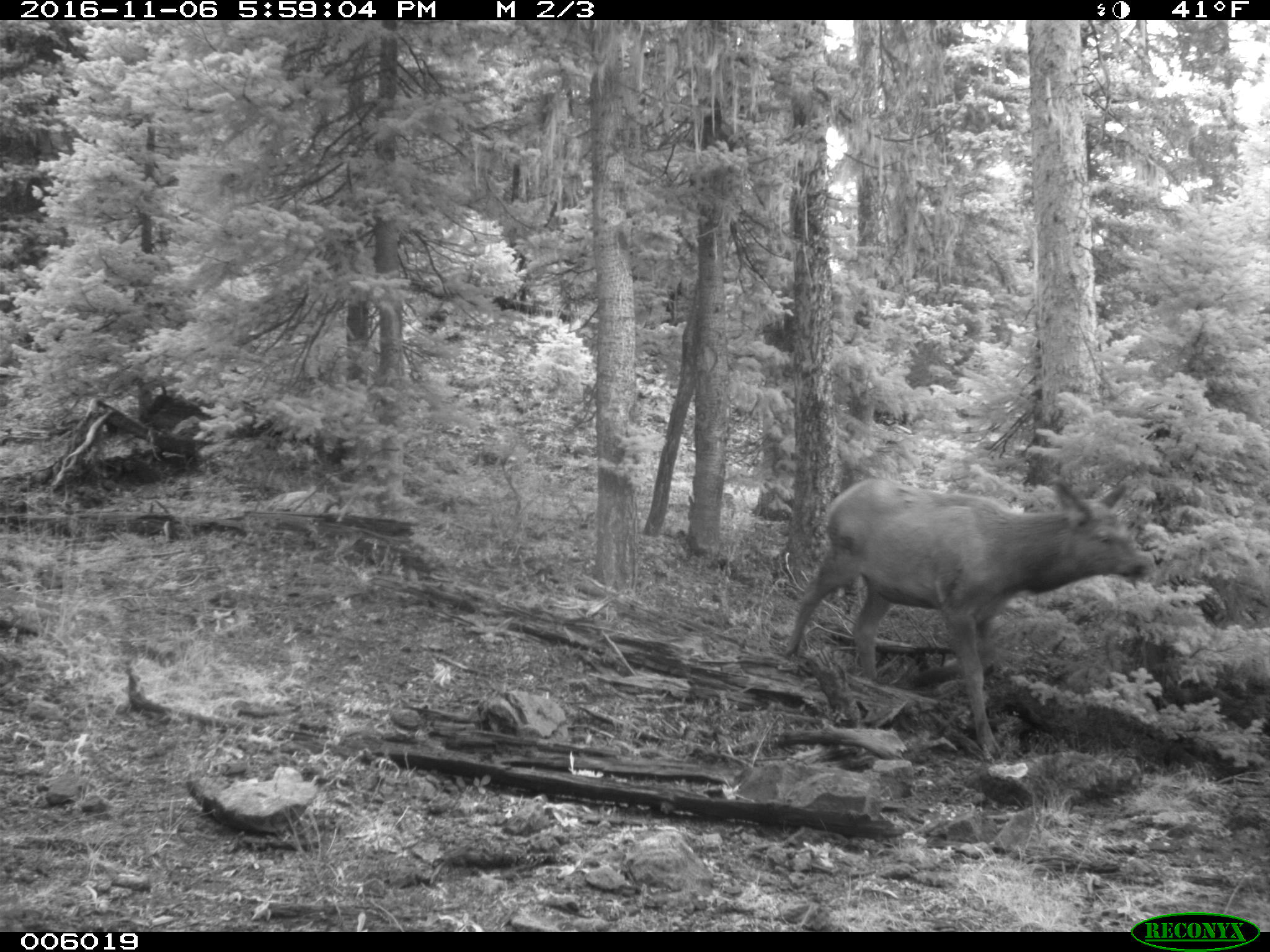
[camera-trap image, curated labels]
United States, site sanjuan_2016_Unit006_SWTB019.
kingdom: Animalia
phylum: Chordata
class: Mammalia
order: Artiodactyla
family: Cervidae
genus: Cervus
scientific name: Cervus elaphus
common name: red deer